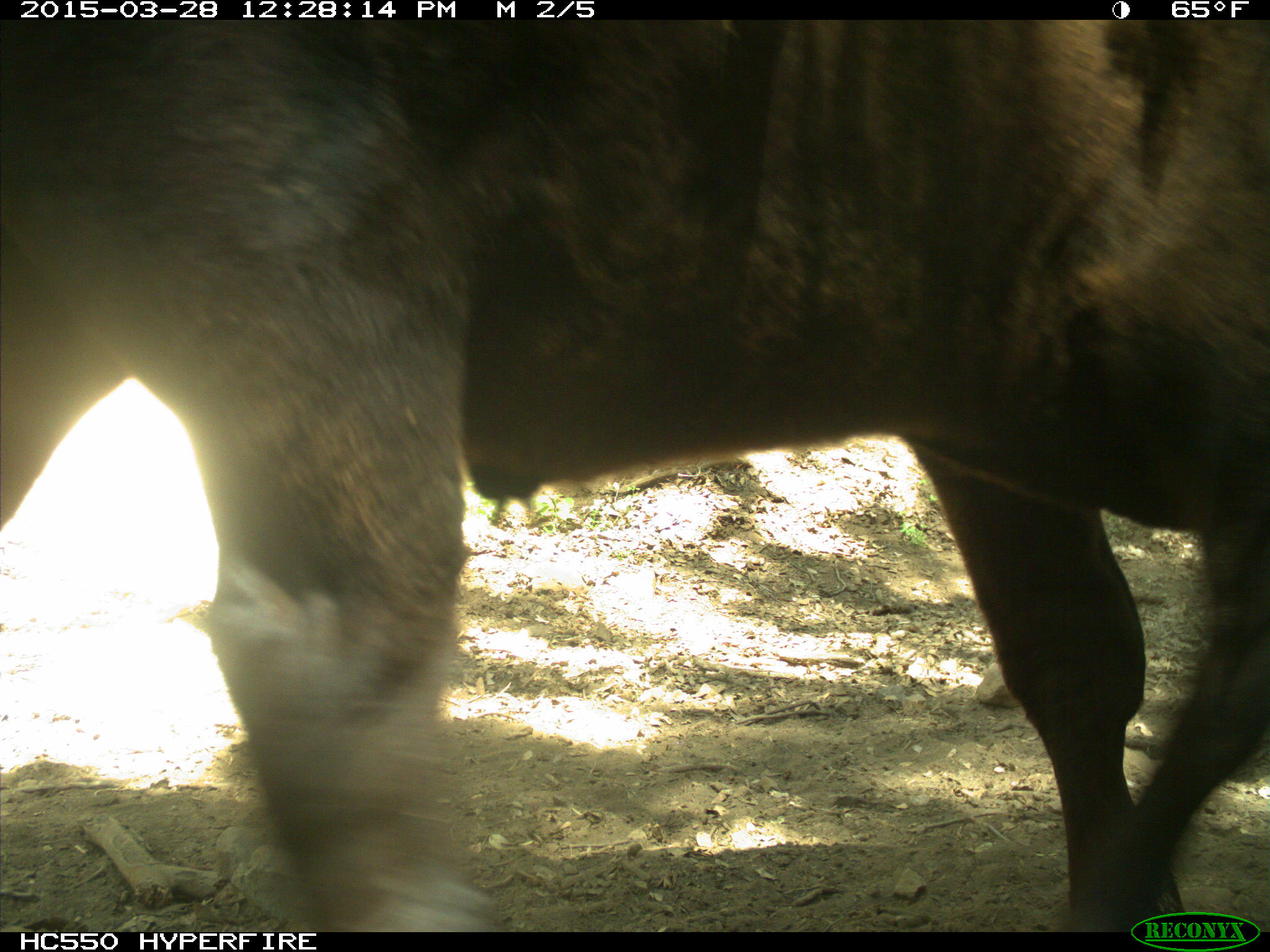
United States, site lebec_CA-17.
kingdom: Animalia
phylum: Chordata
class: Mammalia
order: Artiodactyla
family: Bovidae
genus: Bos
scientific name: Bos taurus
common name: domestic cow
Bos taurus (domestic cow).